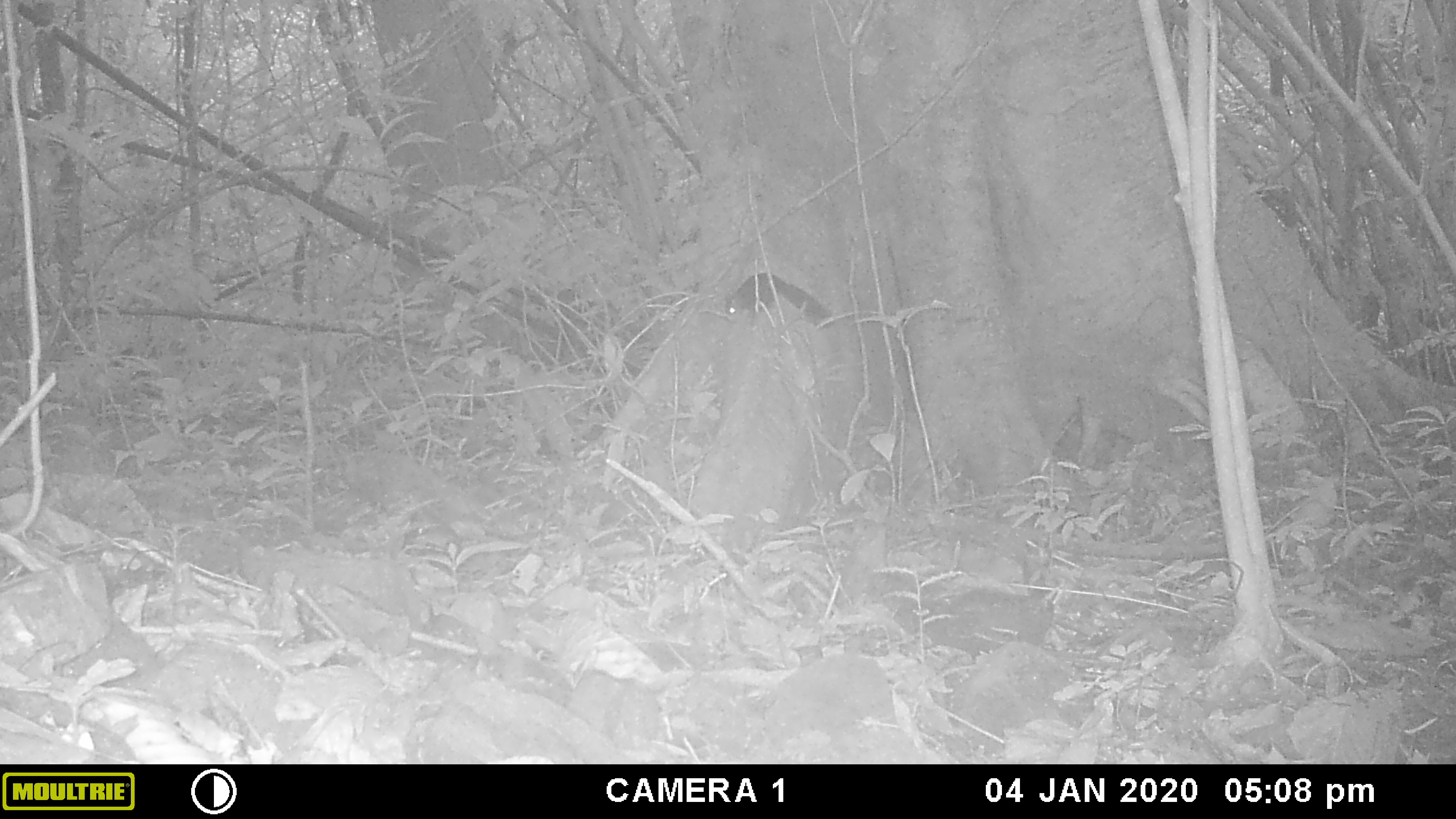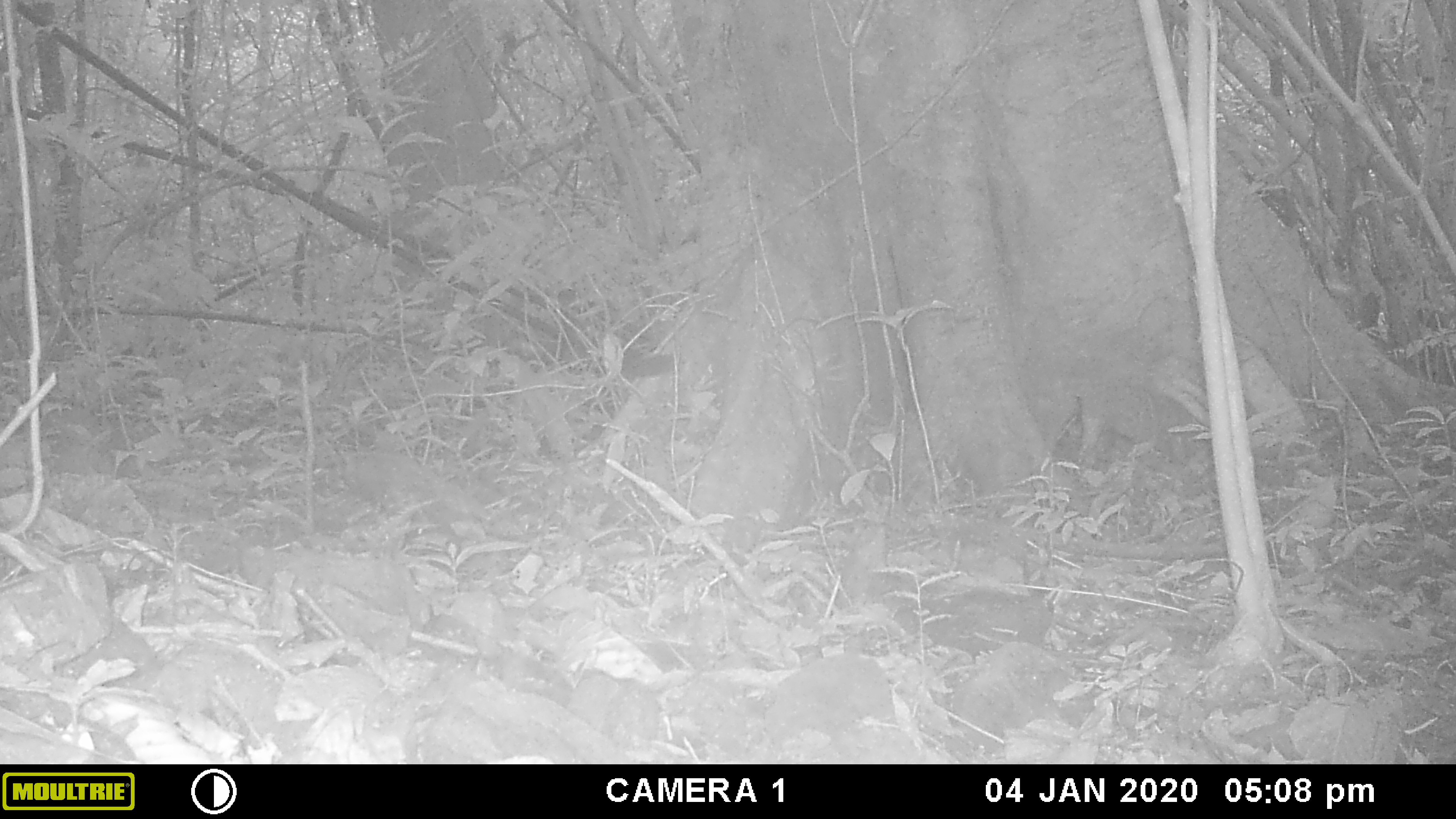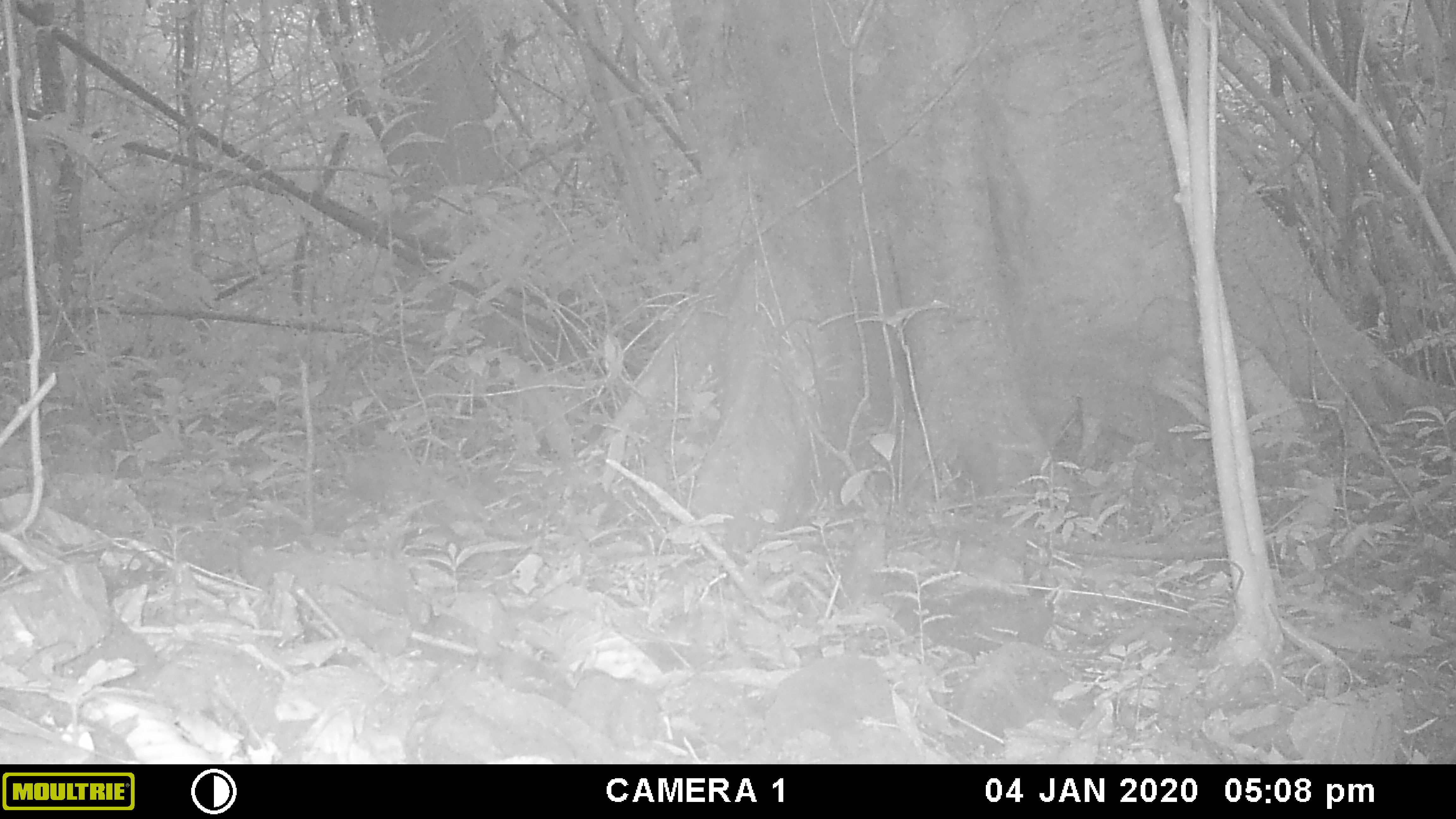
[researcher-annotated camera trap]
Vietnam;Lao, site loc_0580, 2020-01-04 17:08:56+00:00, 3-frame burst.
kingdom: Animalia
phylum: Chordata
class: Mammalia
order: Rodentia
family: Sciuridae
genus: Sciurus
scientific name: Sciurus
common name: squirrel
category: unidentified squirrel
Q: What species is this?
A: Unidentified squirrel (squirrel) (Sciurus).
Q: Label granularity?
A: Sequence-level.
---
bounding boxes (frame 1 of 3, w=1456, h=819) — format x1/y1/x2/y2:
unidentified squirrel: 726/272/829/320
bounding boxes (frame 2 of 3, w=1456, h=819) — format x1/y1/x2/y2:
unidentified squirrel: 619/348/680/383